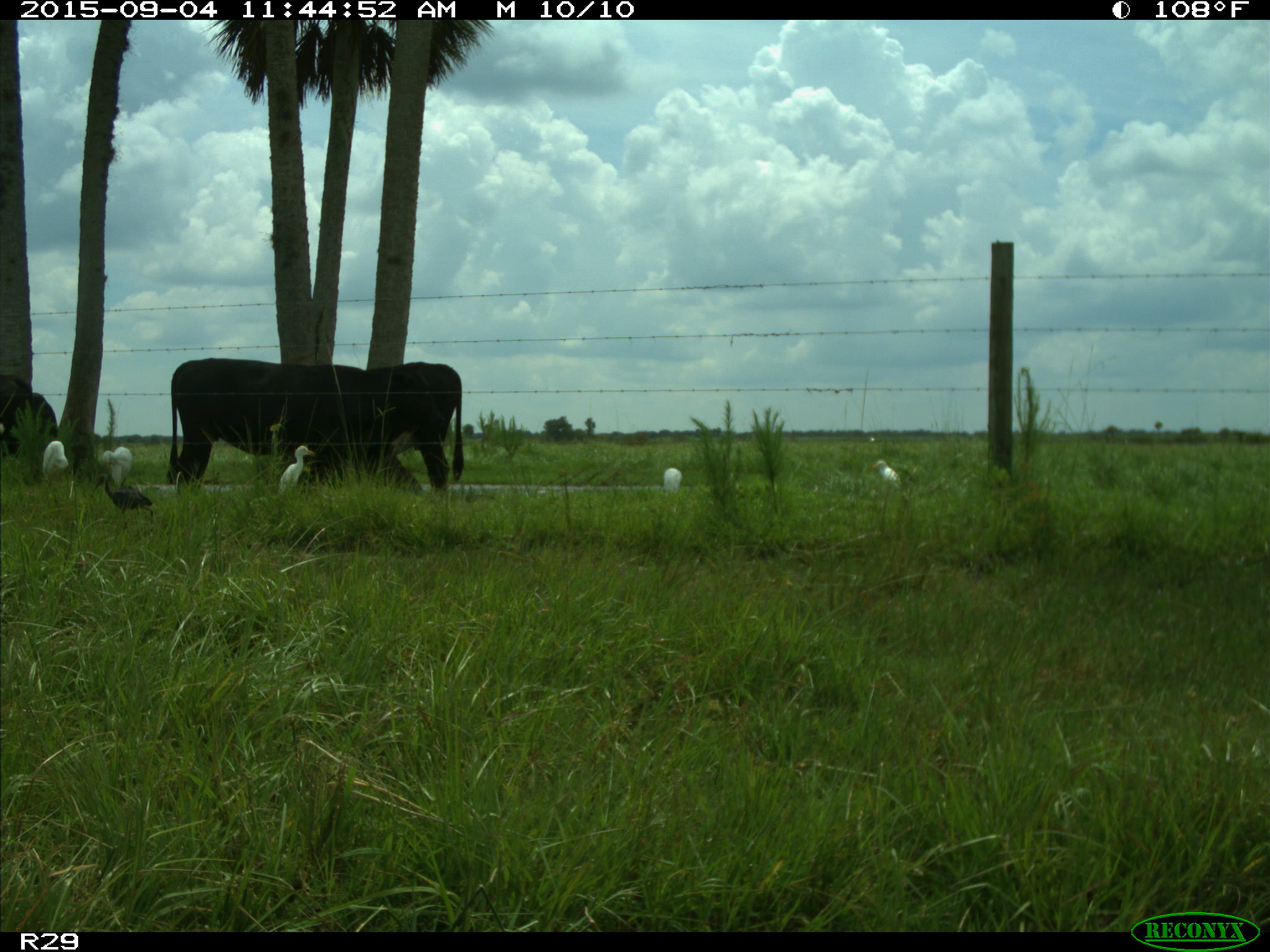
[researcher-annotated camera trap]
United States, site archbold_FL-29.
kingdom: Animalia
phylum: Chordata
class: Mammalia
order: Artiodactyla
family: Bovidae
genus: Bos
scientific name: Bos taurus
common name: domestic cow